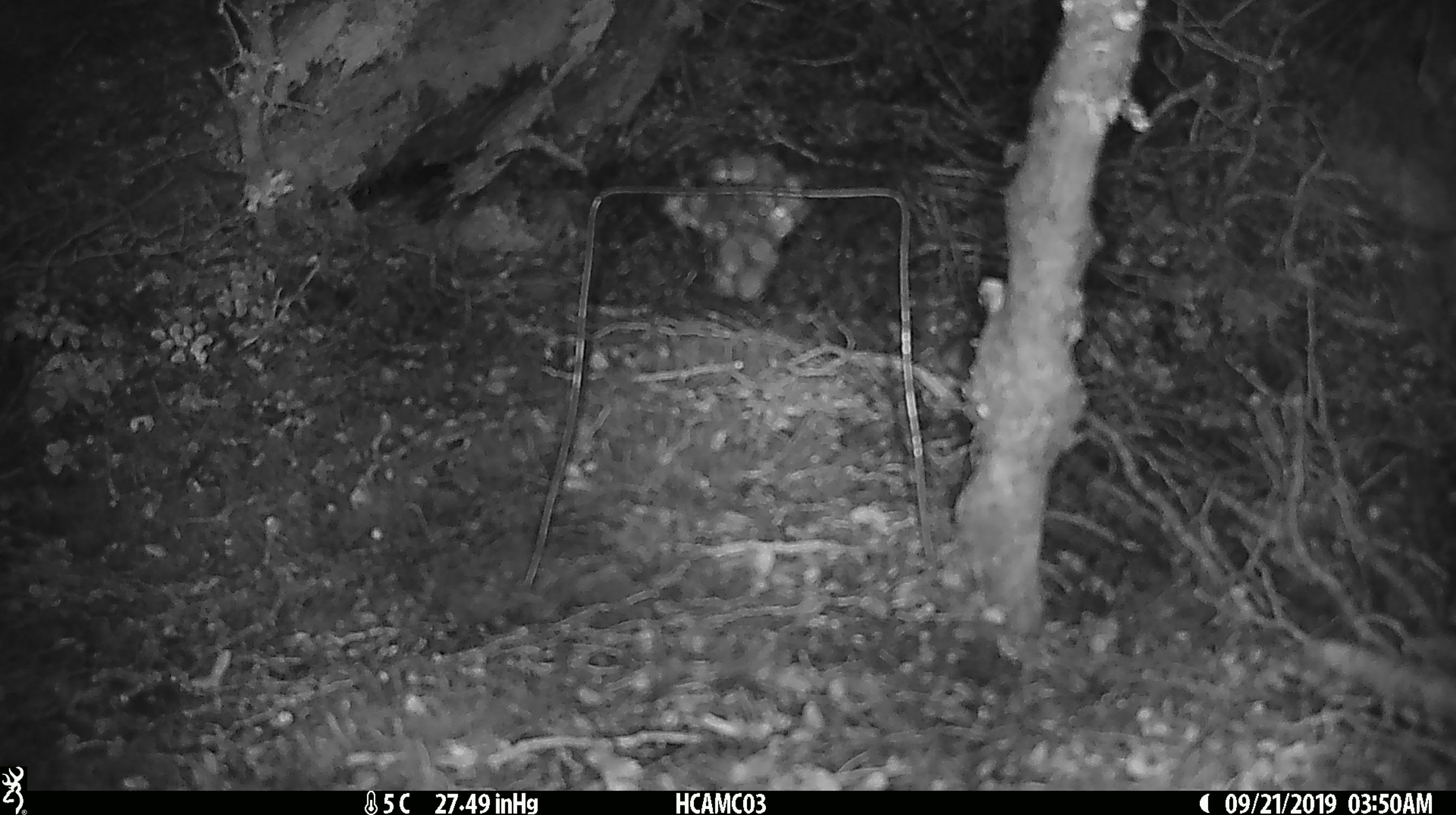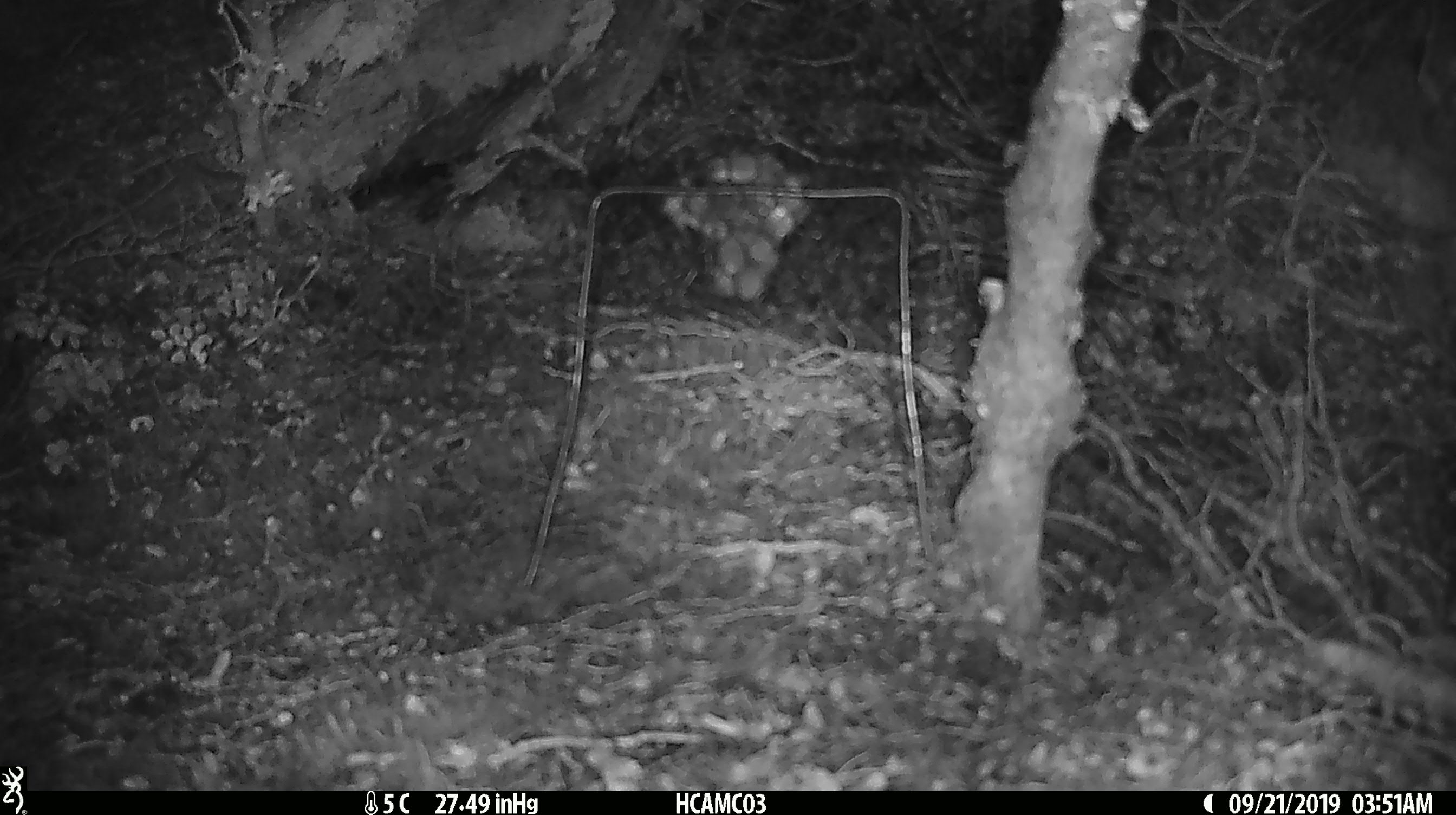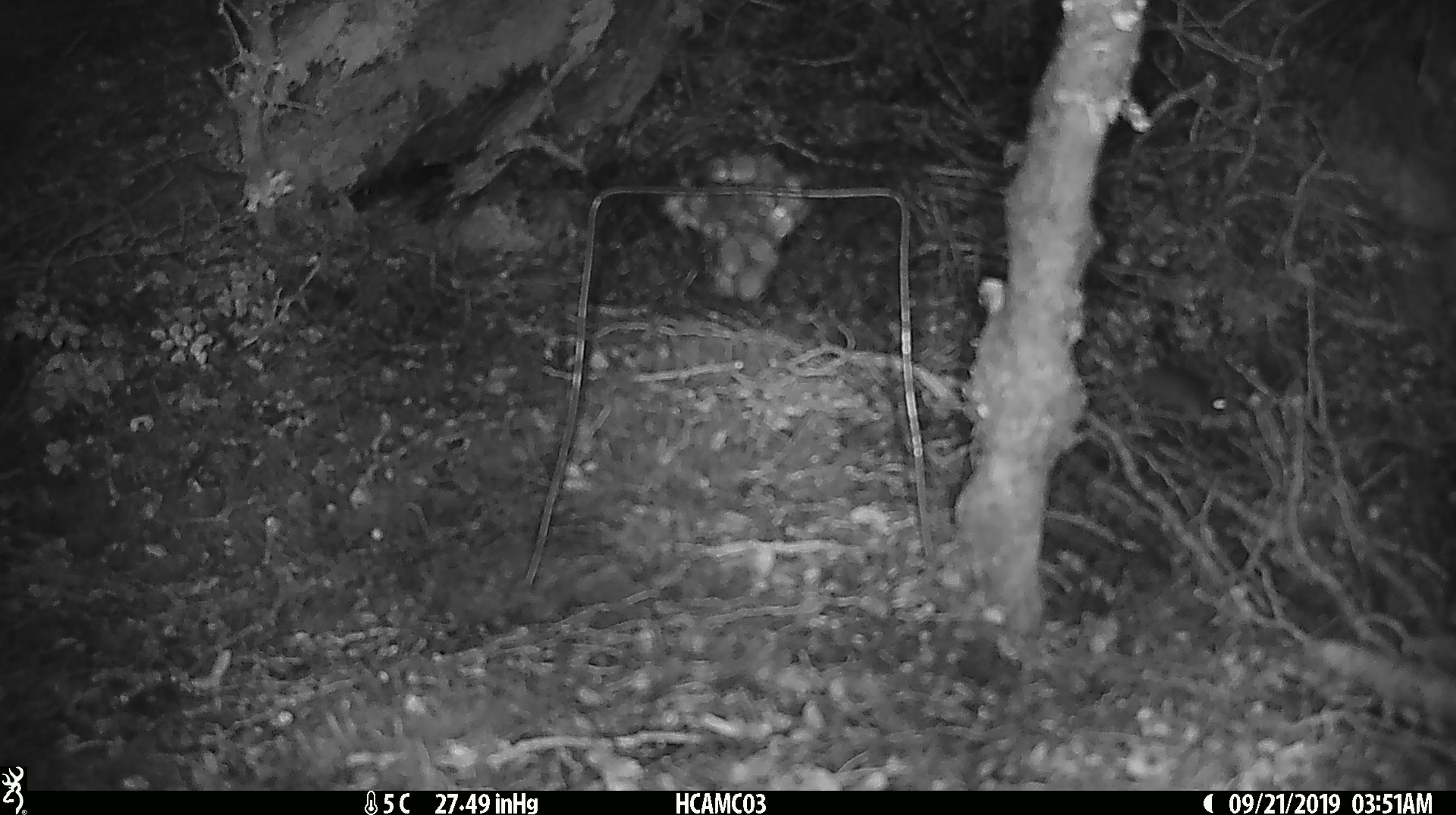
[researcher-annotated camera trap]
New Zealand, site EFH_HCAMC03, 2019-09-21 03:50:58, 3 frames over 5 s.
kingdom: Animalia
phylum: Chordata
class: Mammalia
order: Rodentia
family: Muridae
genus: Mus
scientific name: Mus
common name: mouse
Mouse (Mus).